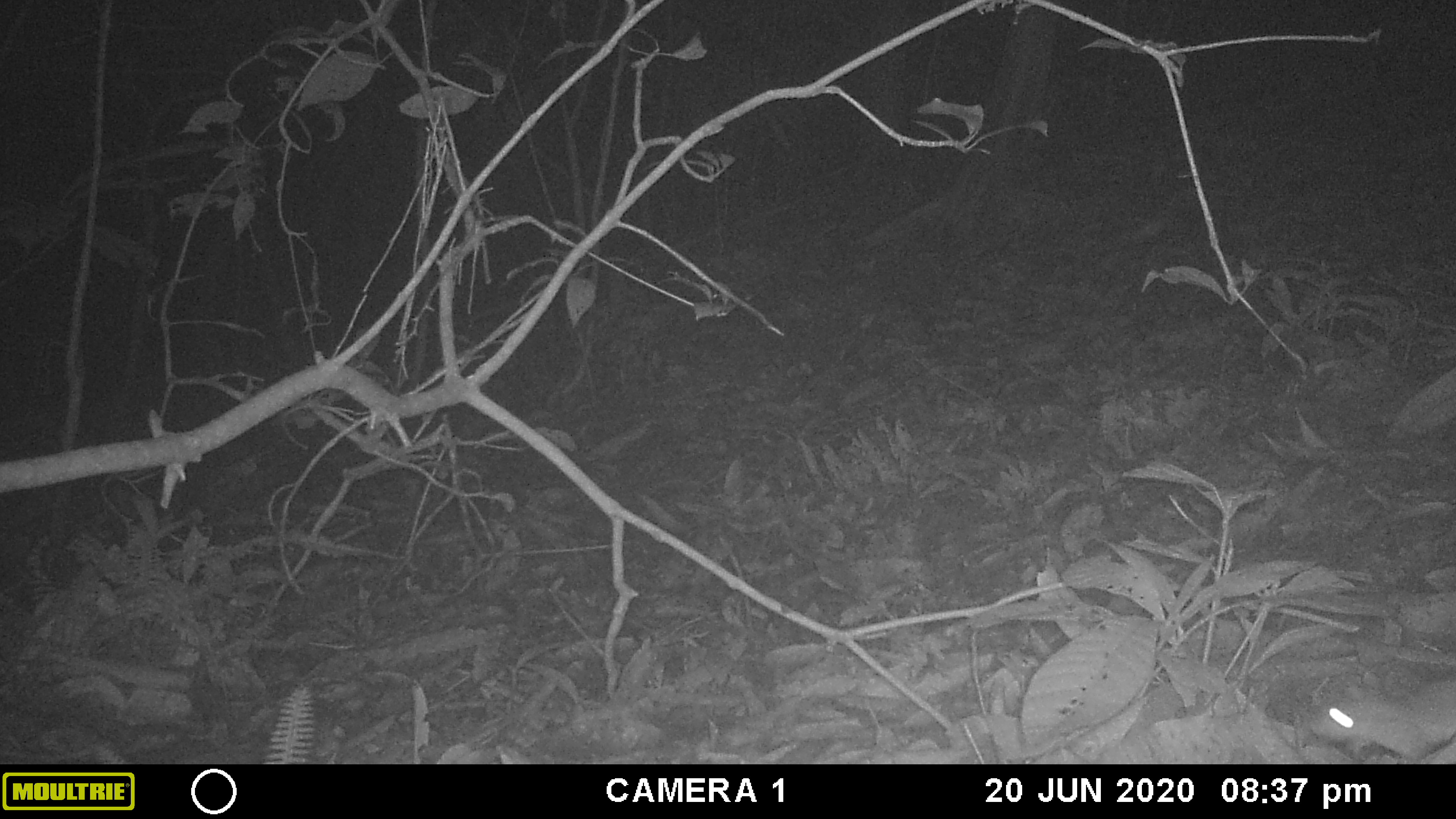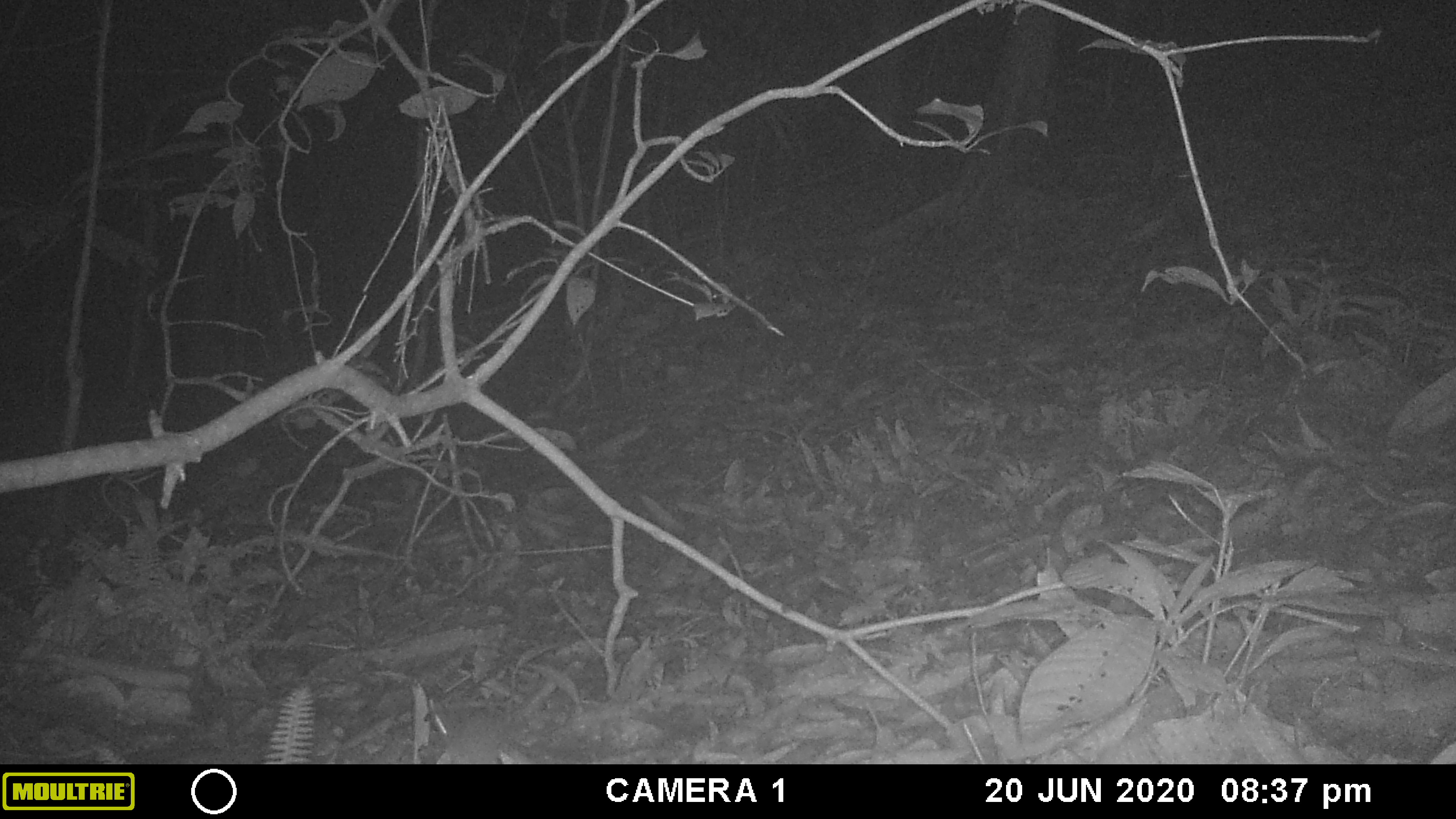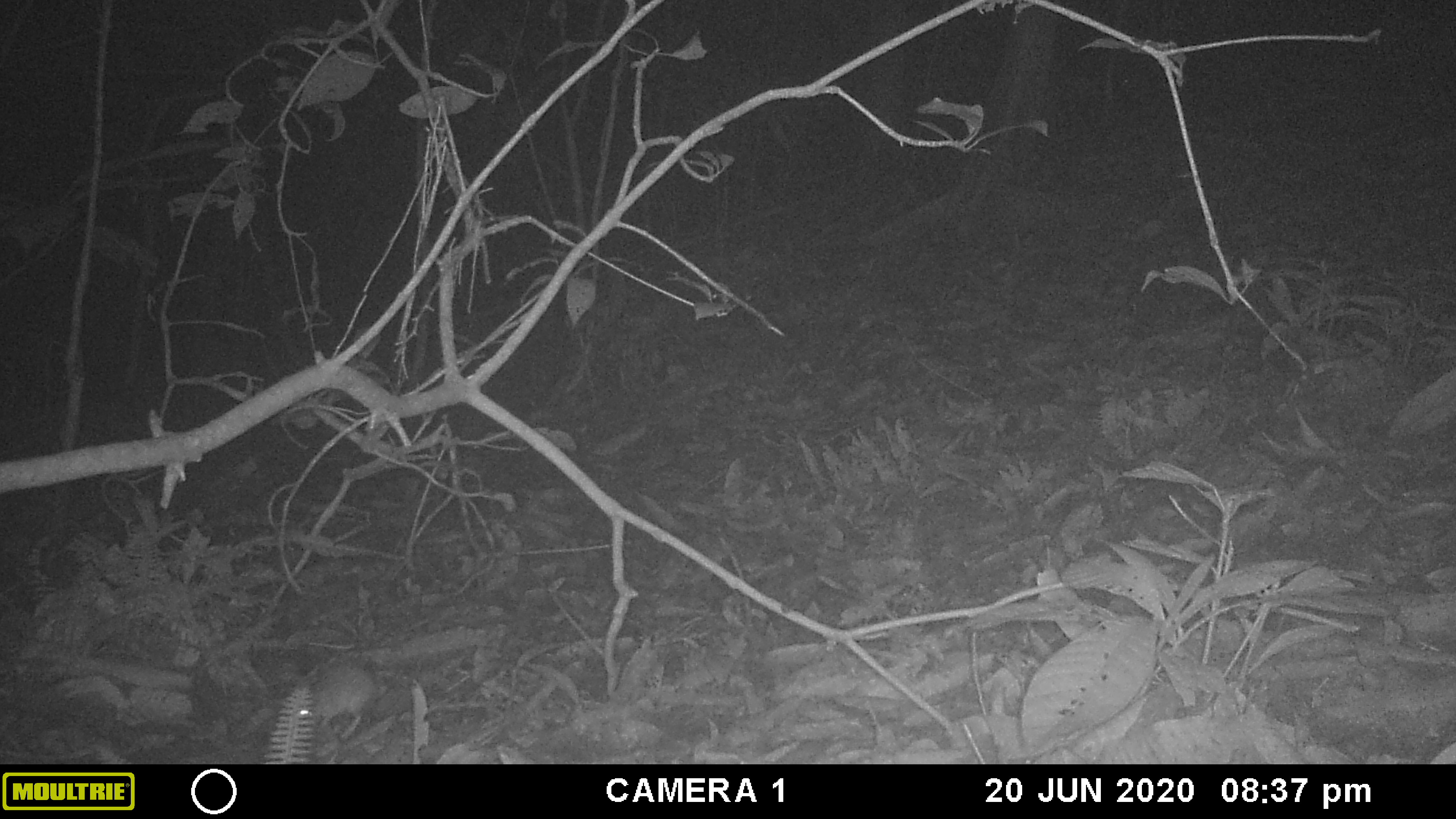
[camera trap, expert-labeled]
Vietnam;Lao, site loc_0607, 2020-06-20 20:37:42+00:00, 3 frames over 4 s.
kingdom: Animalia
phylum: Chordata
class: Mammalia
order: Rodentia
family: Muridae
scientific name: Muridae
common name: old-world mice and rats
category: unidentified murid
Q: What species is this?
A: Unidentified murid (old-world mice and rats) (Muridae).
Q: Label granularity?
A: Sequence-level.